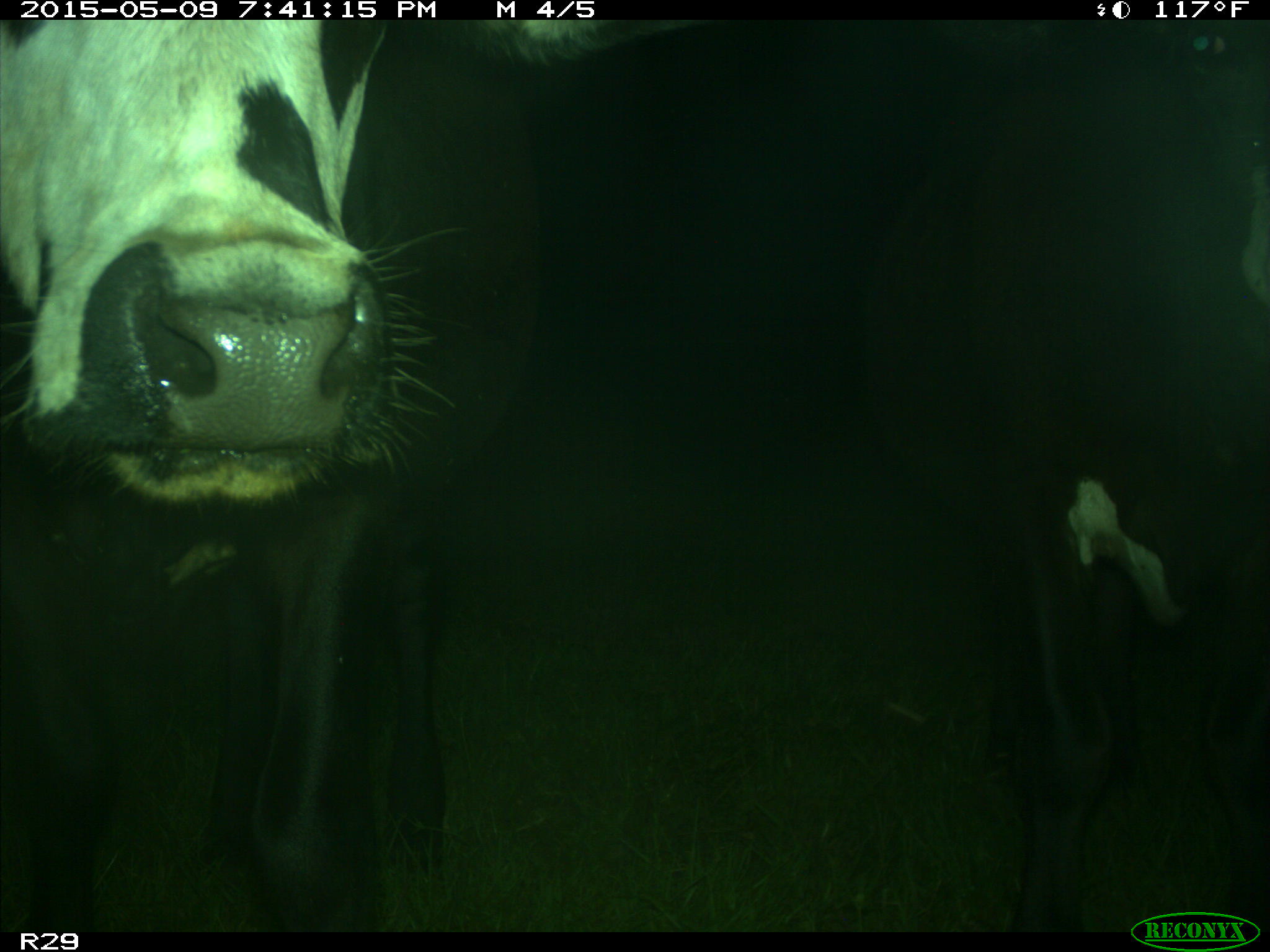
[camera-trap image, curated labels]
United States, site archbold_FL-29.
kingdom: Animalia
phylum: Chordata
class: Mammalia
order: Artiodactyla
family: Bovidae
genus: Bos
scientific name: Bos taurus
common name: domestic cow